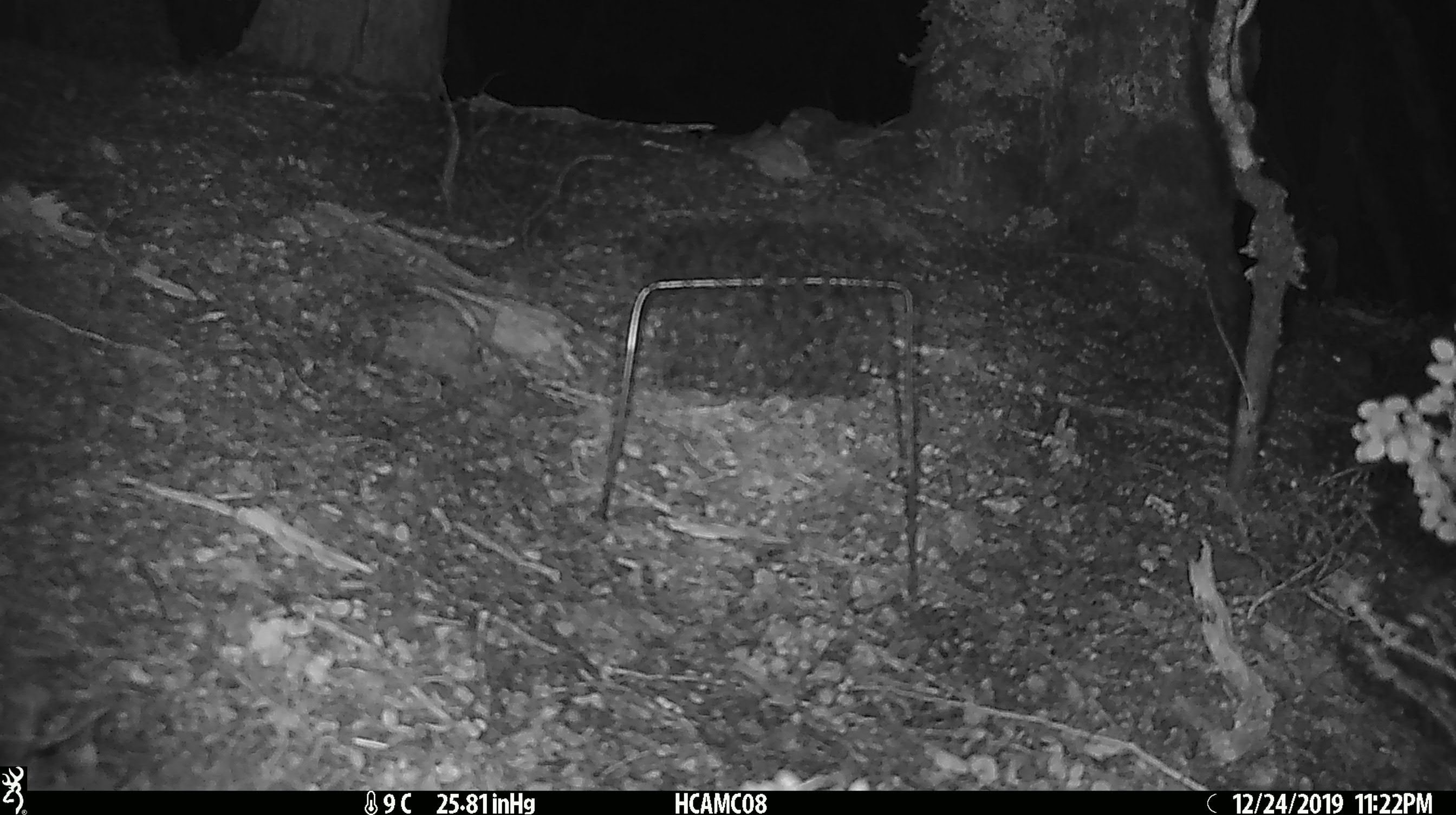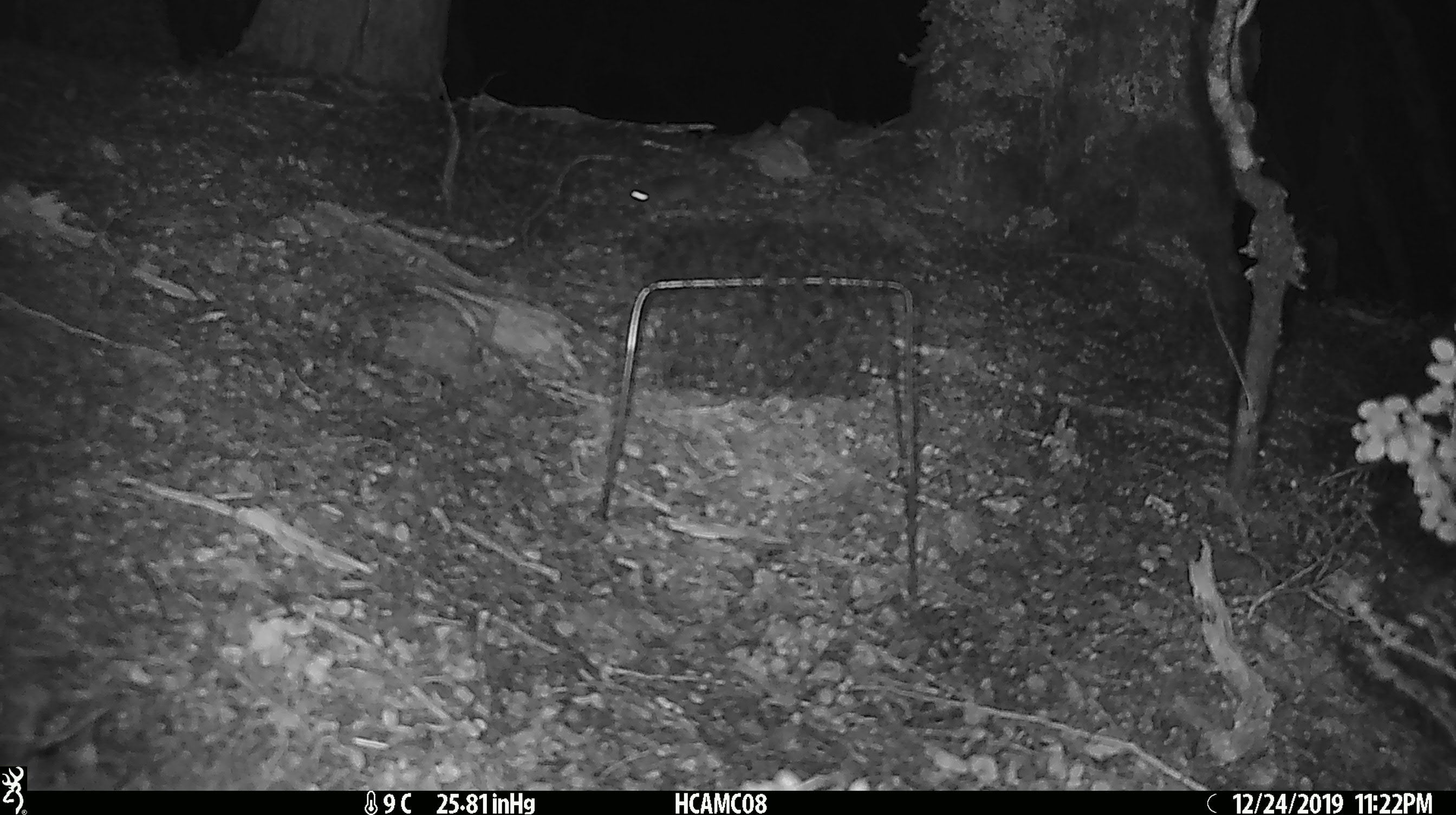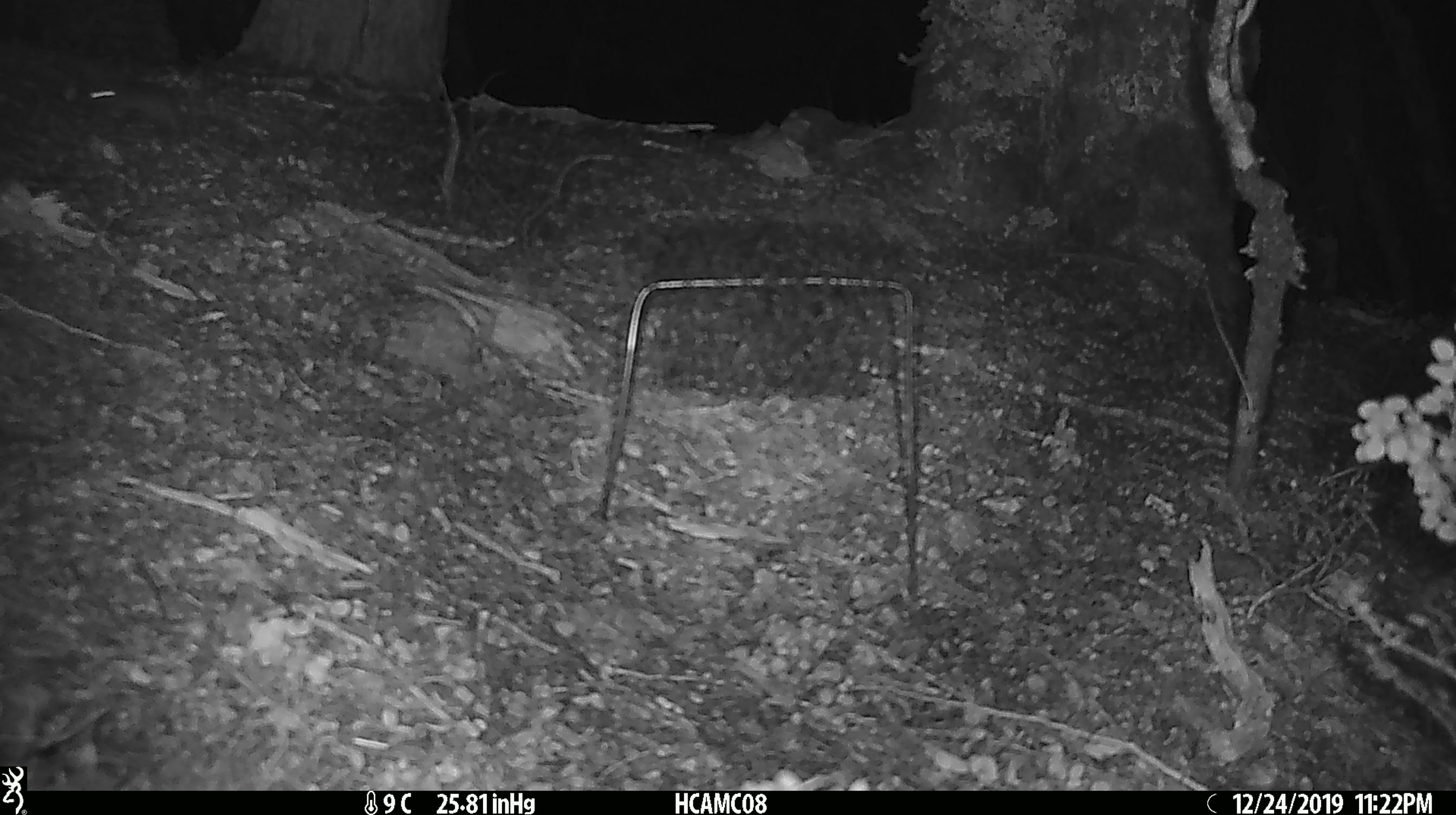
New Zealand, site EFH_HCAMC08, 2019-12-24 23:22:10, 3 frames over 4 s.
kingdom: Animalia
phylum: Chordata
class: Mammalia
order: Rodentia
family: Muridae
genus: Mus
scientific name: Mus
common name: mouse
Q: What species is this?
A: Mouse (Mus).